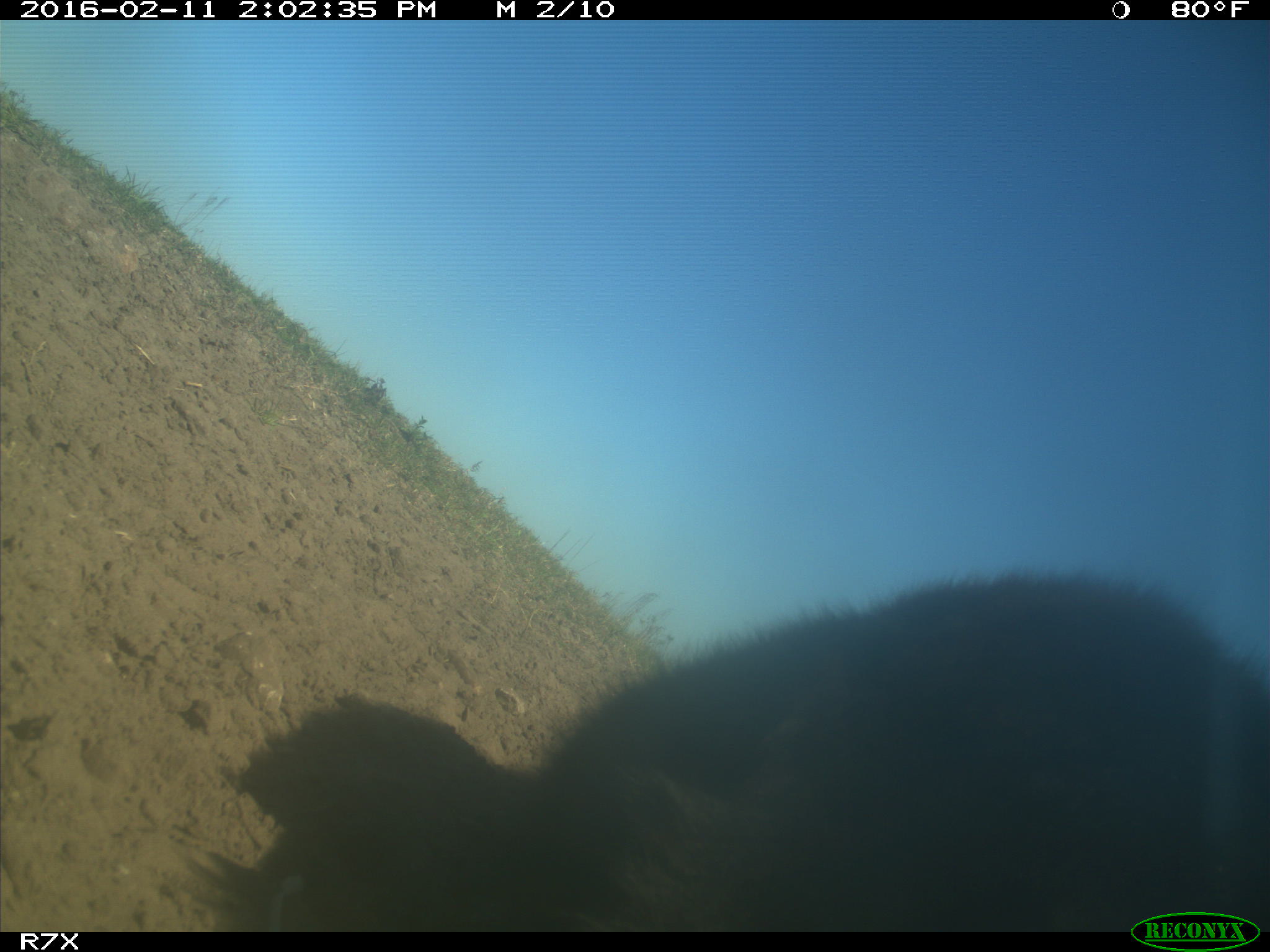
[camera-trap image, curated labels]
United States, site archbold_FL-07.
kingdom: Animalia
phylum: Chordata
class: Mammalia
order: Artiodactyla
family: Bovidae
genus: Bos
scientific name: Bos taurus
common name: domestic cow